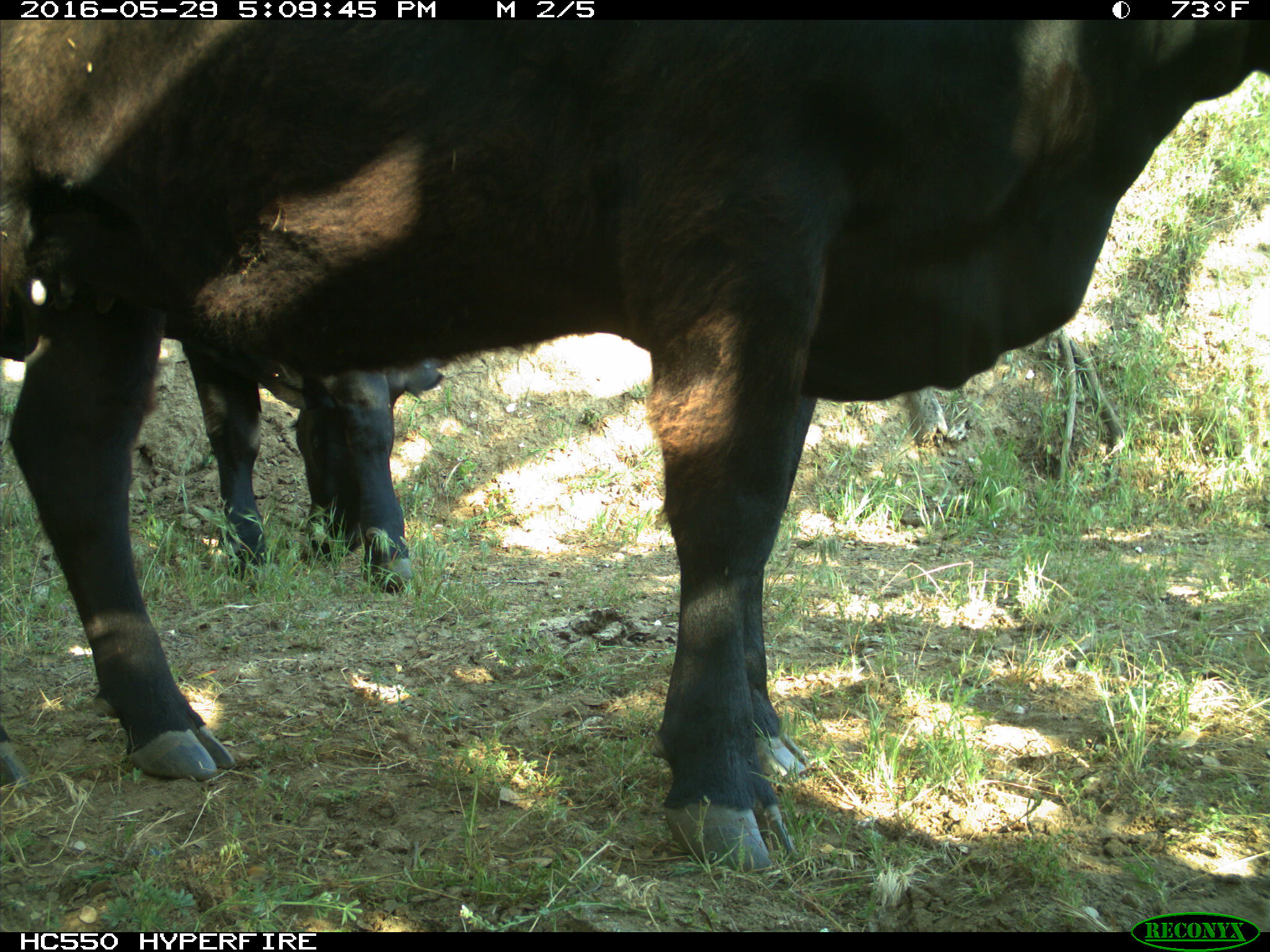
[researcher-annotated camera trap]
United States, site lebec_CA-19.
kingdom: Animalia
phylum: Chordata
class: Mammalia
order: Artiodactyla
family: Bovidae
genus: Bos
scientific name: Bos taurus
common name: domestic cow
Bos taurus (domestic cow).